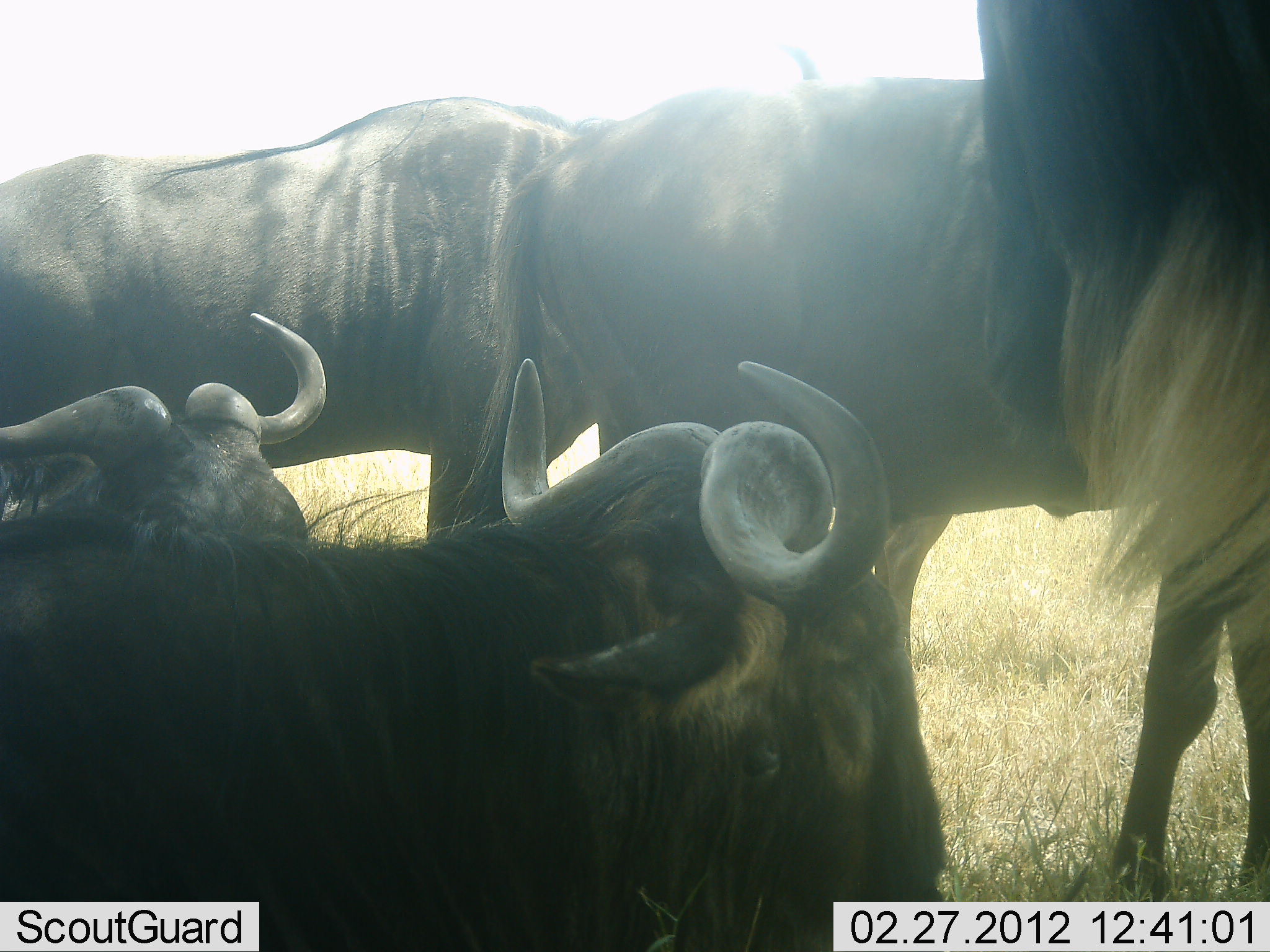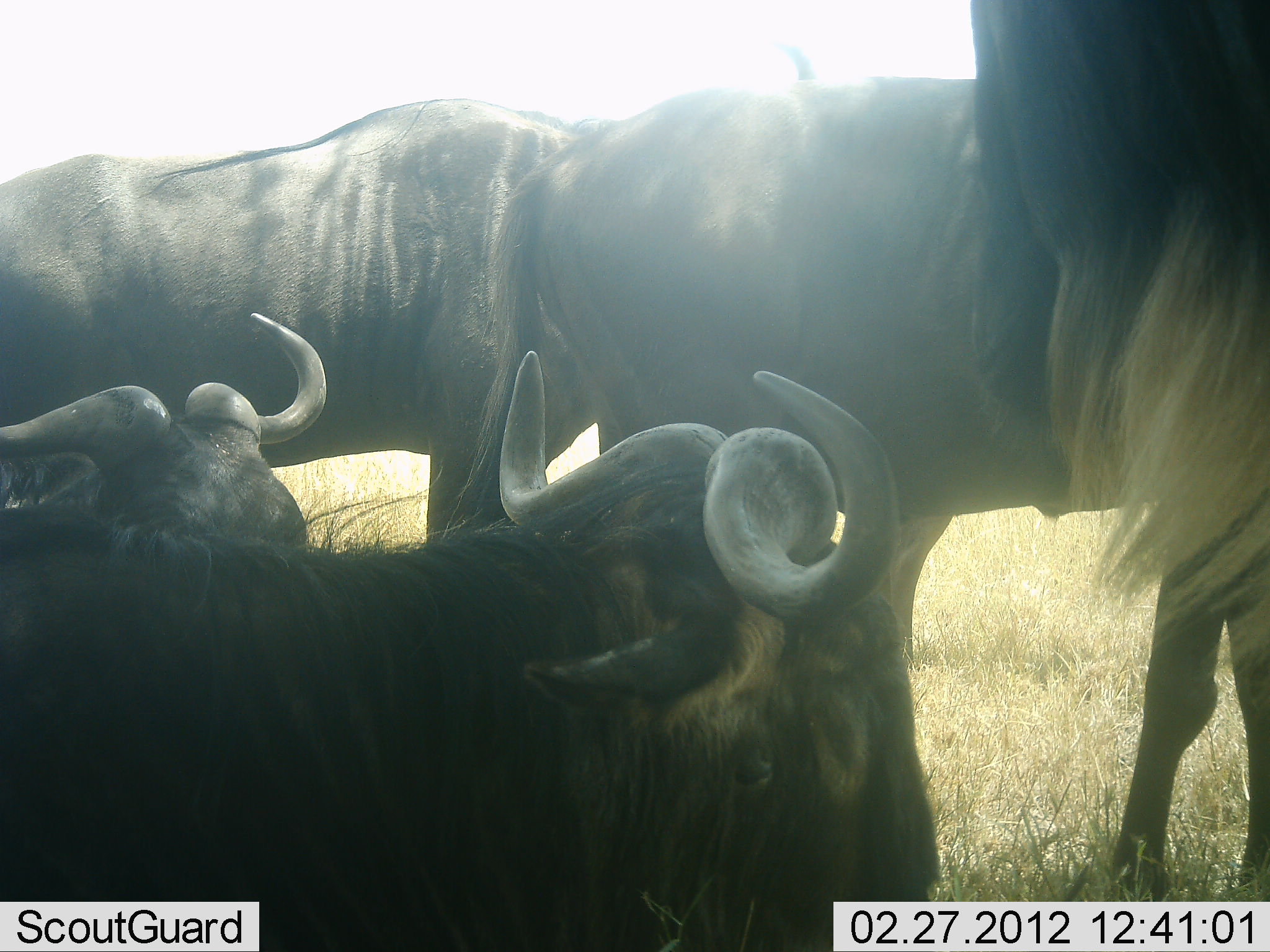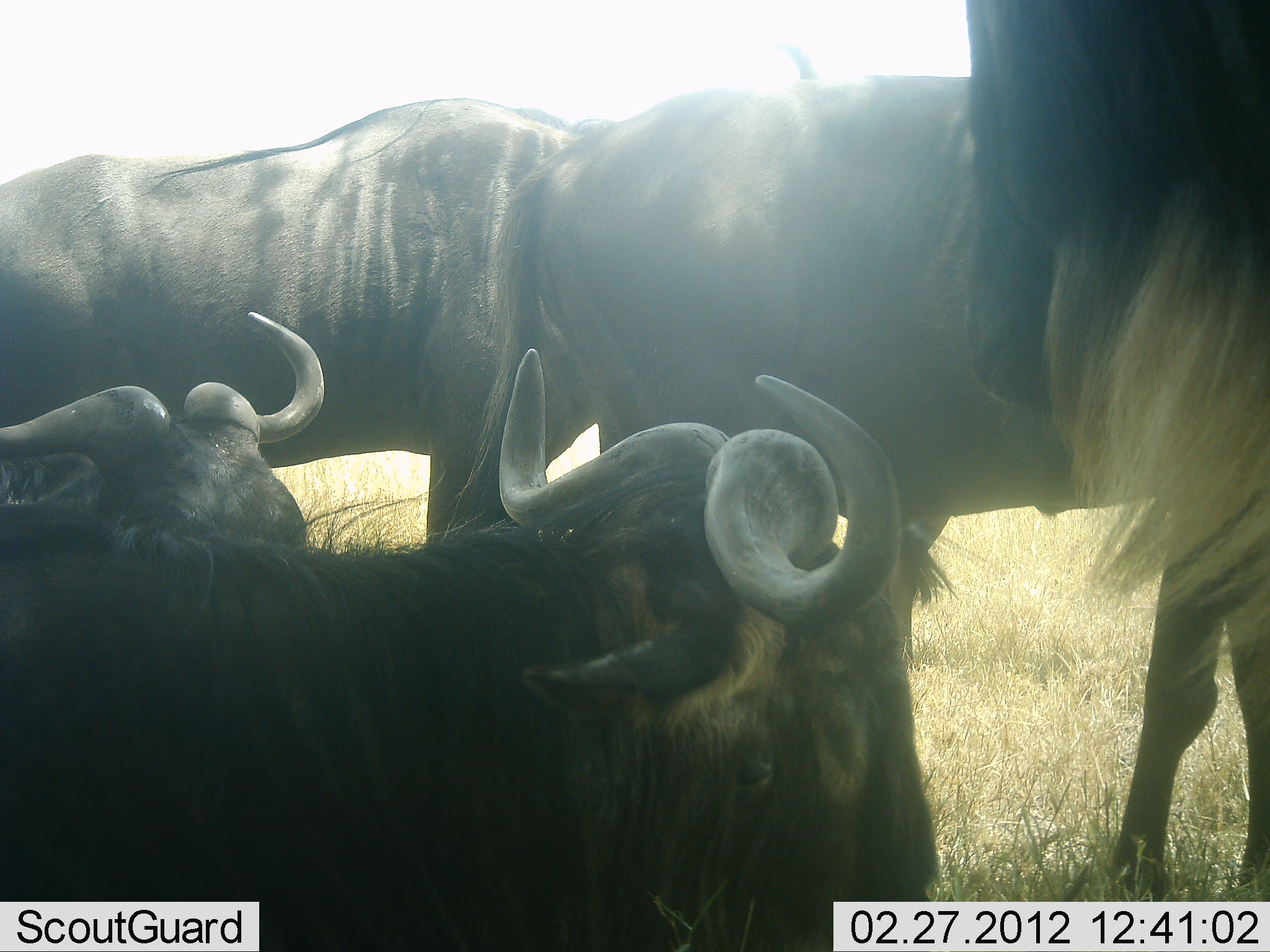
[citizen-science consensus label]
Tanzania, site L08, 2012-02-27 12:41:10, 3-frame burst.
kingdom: Animalia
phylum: Chordata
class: Mammalia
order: Artiodactyla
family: Bovidae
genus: Connochaetes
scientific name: Connochaetes taurinus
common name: blue wildebeest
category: wildebeest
Wildebeest (blue wildebeest) (Connochaetes taurinus), count 5. Behavior (volunteer vote fractions): standing 100%, resting 100%, moving 0%, interacting 0%. Young present (vote fraction): 0%. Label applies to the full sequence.